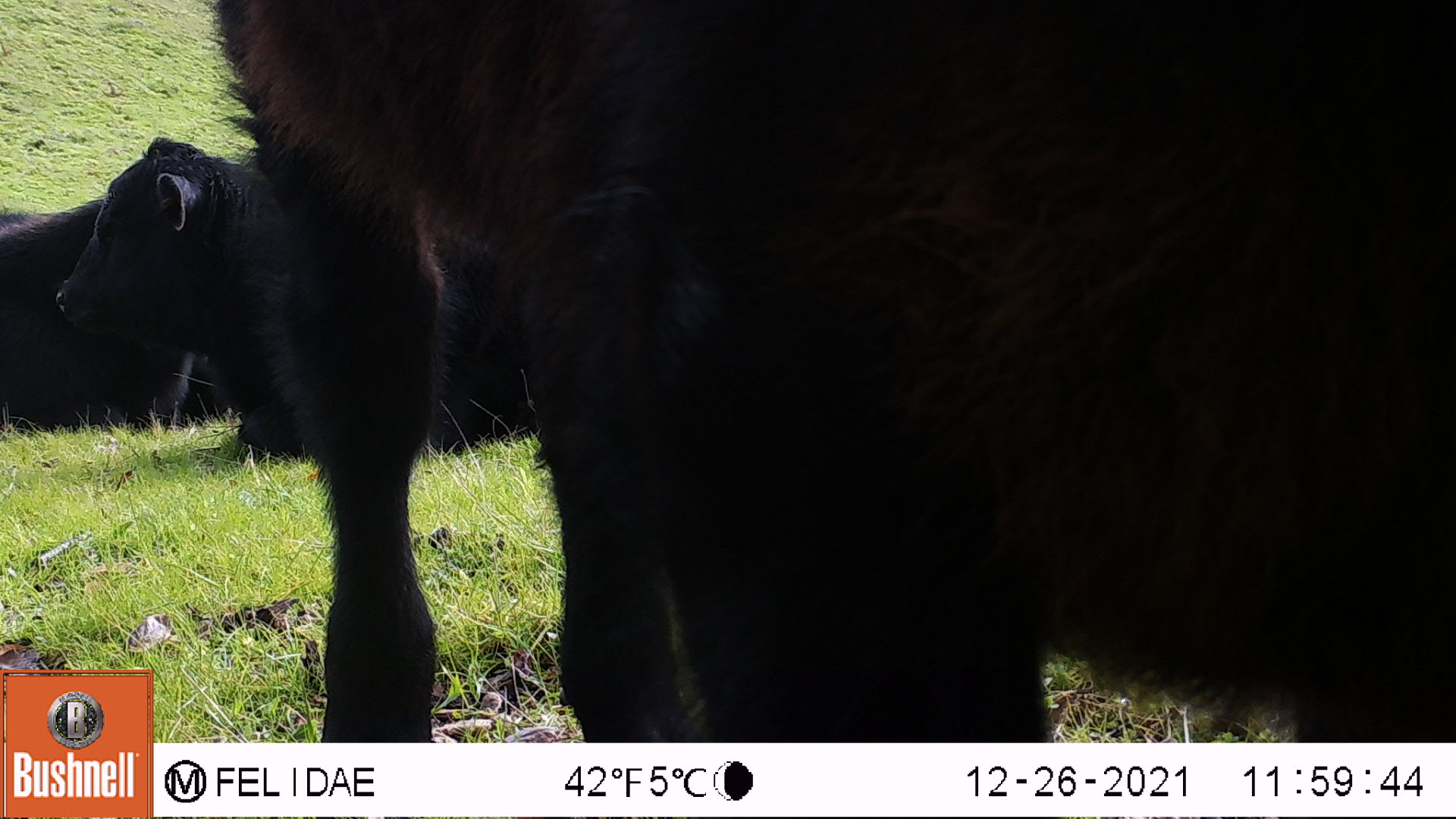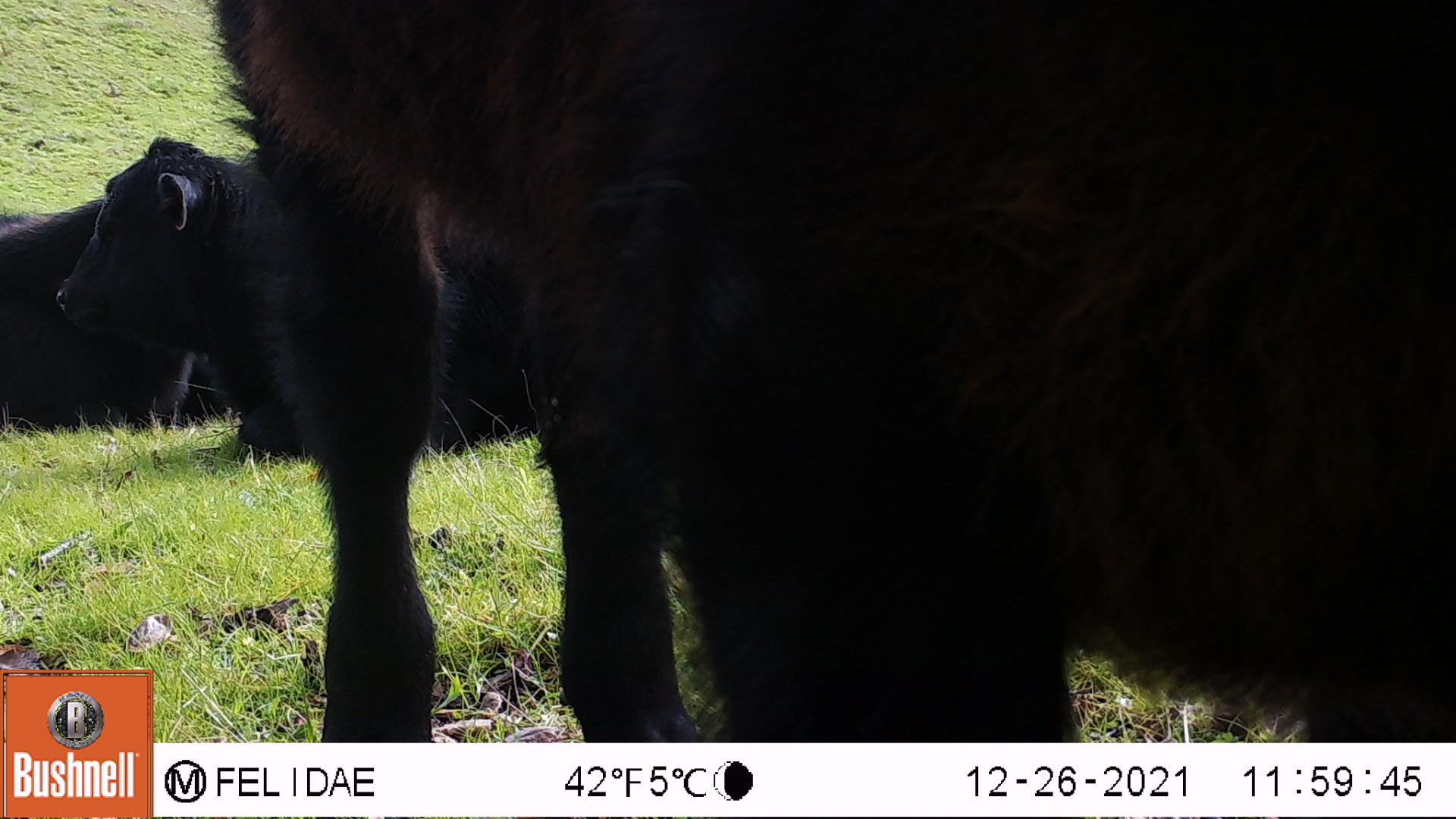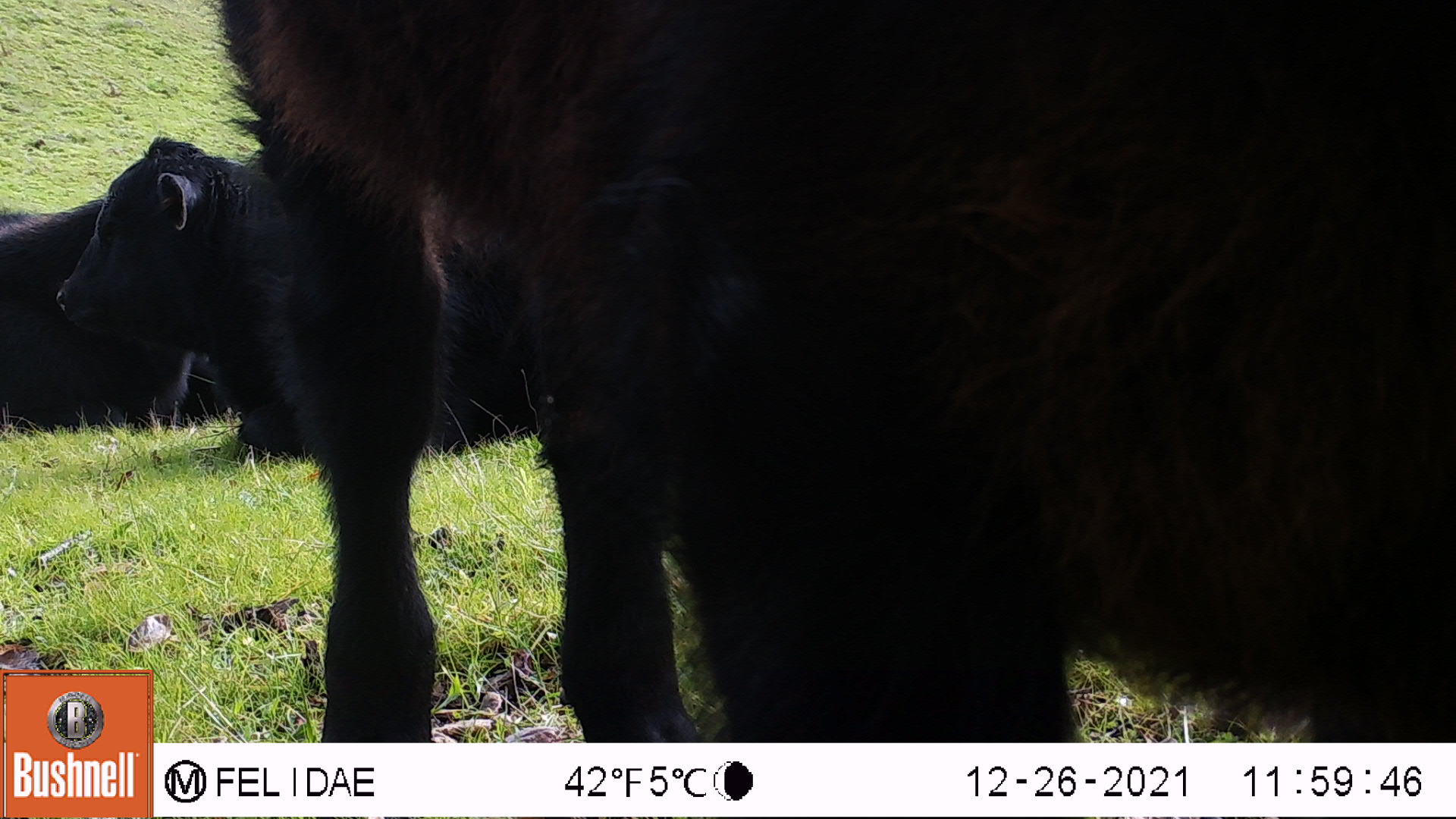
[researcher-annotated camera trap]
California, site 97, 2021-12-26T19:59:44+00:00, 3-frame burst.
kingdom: Animalia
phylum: Chordata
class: Mammalia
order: Artiodactyla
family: Bovidae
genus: Bos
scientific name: Bos taurus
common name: domestic cattle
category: cattle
Cattle (domestic cattle) (Bos taurus).